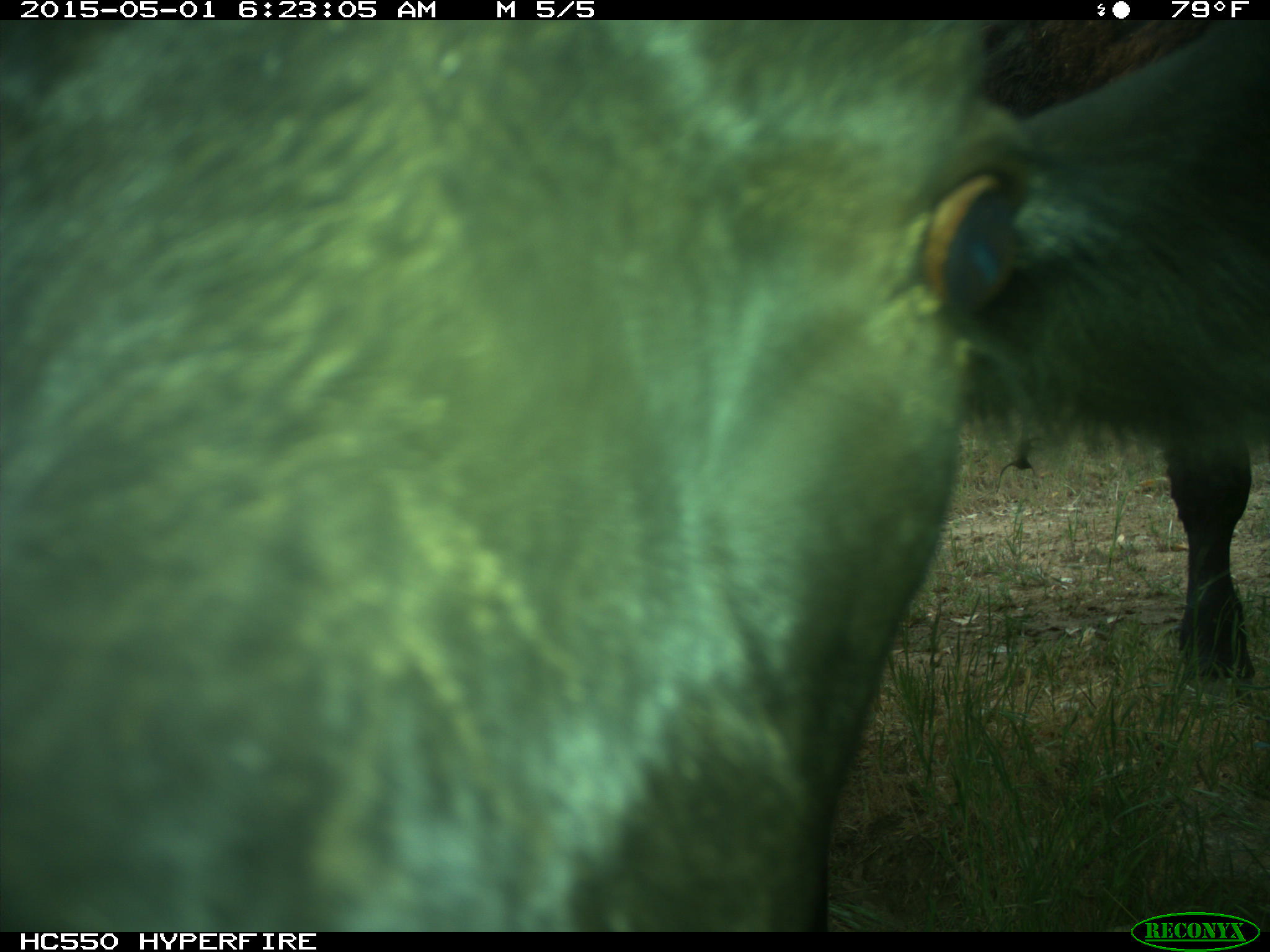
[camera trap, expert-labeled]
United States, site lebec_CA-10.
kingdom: Animalia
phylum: Chordata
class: Mammalia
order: Artiodactyla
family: Bovidae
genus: Bos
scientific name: Bos taurus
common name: domestic cow